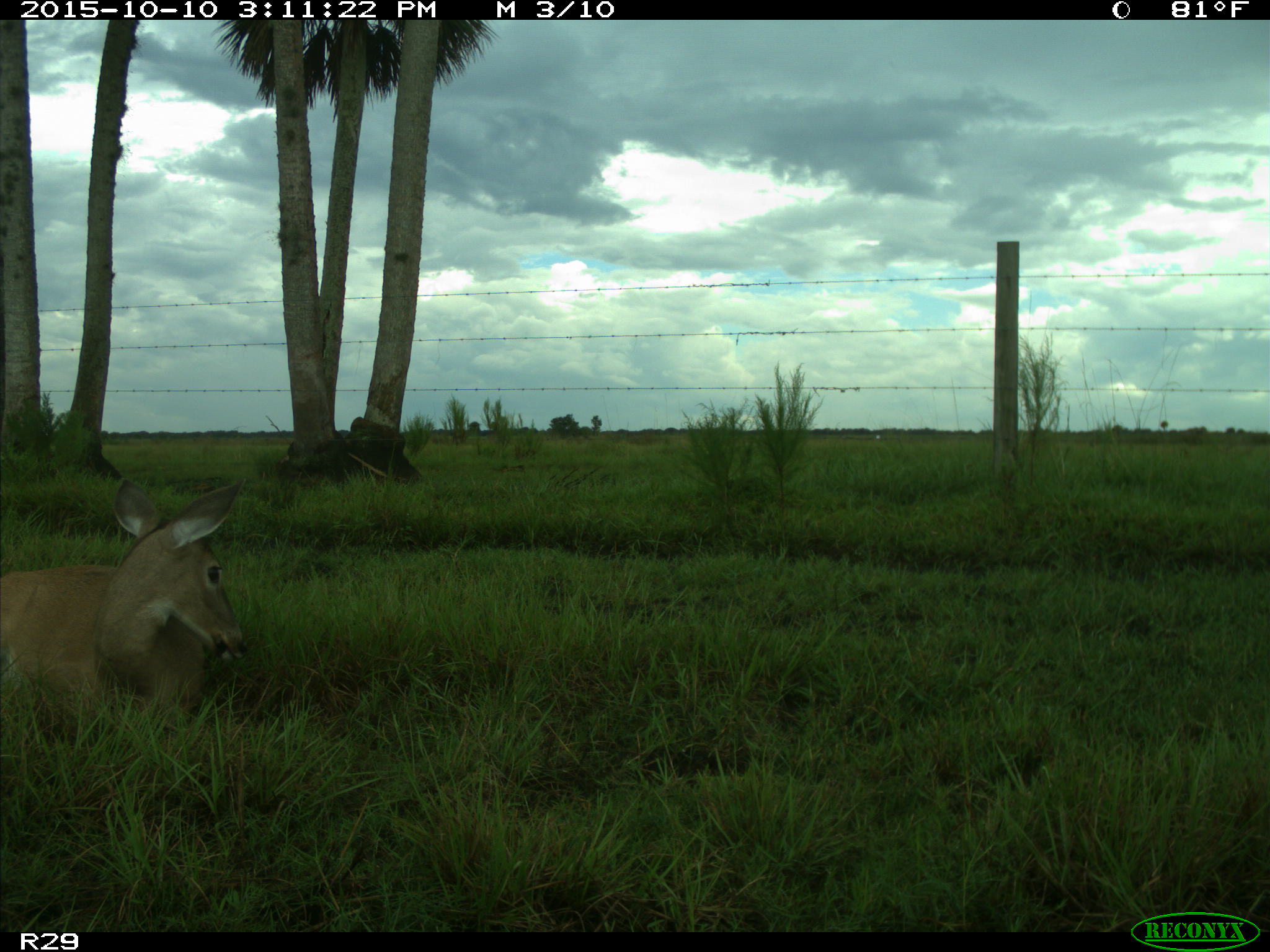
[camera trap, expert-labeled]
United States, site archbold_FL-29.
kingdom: Animalia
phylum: Chordata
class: Mammalia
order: Artiodactyla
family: Cervidae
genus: Odocoileus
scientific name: Odocoileus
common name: deer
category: unidentified deer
Unidentified deer (deer) (Odocoileus).